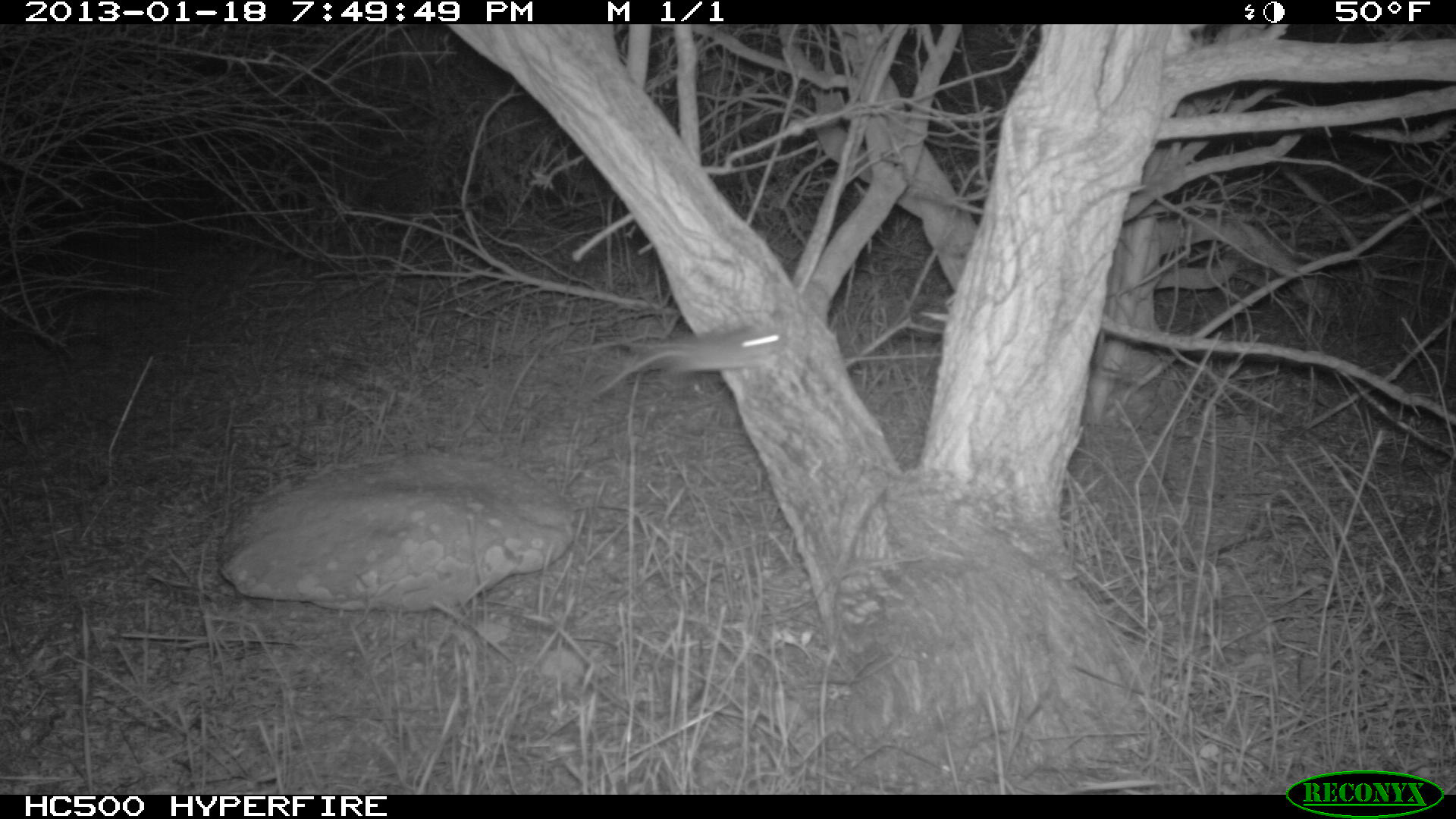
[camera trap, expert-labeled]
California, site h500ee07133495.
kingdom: Animalia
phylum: Chordata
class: Mammalia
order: Rodentia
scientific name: Rodentia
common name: rodent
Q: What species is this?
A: Rodent (Rodentia).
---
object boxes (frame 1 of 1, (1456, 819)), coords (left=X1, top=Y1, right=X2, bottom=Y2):
rodent: (left=592, top=324, right=786, bottom=396)